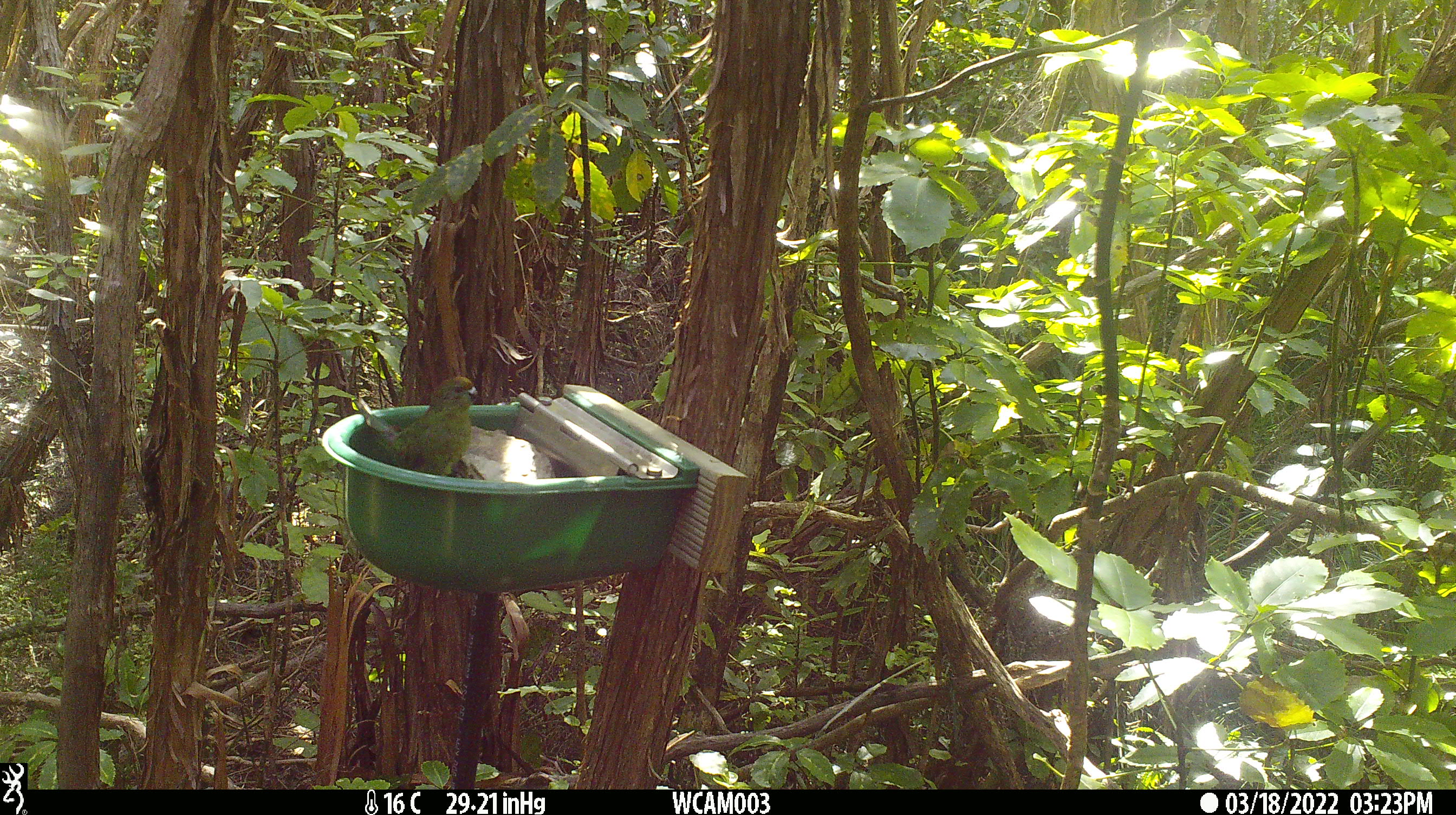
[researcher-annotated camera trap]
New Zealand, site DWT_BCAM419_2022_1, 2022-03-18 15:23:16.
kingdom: Animalia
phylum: Chordata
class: Aves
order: Psittaciformes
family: Psittaculidae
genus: Cyanoramphus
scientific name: Cyanoramphus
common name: parakeet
Parakeet (Cyanoramphus).